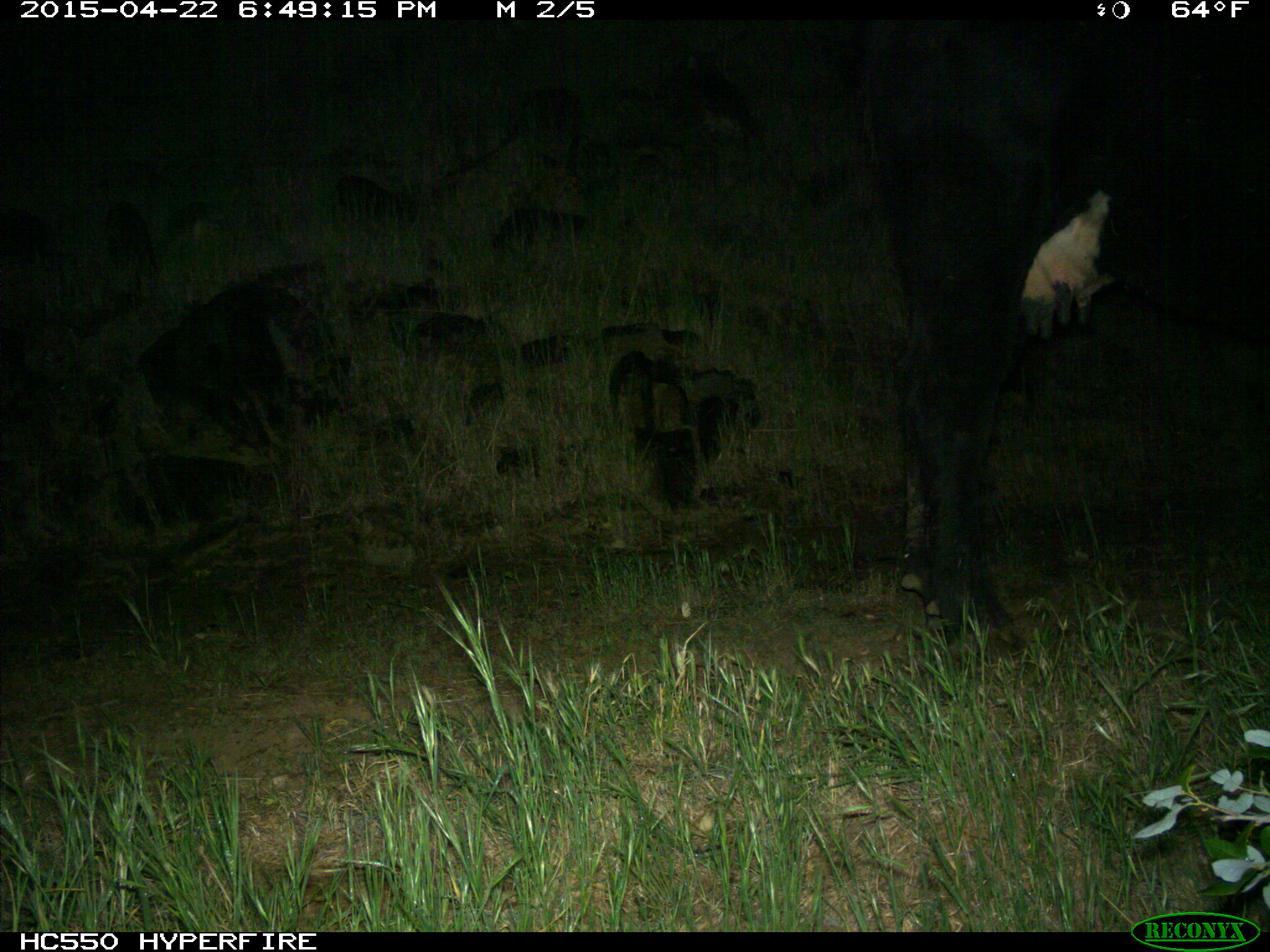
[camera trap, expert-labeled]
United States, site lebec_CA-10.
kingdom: Animalia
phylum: Chordata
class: Mammalia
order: Artiodactyla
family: Bovidae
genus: Bos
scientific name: Bos taurus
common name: domestic cow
Bos taurus (domestic cow).